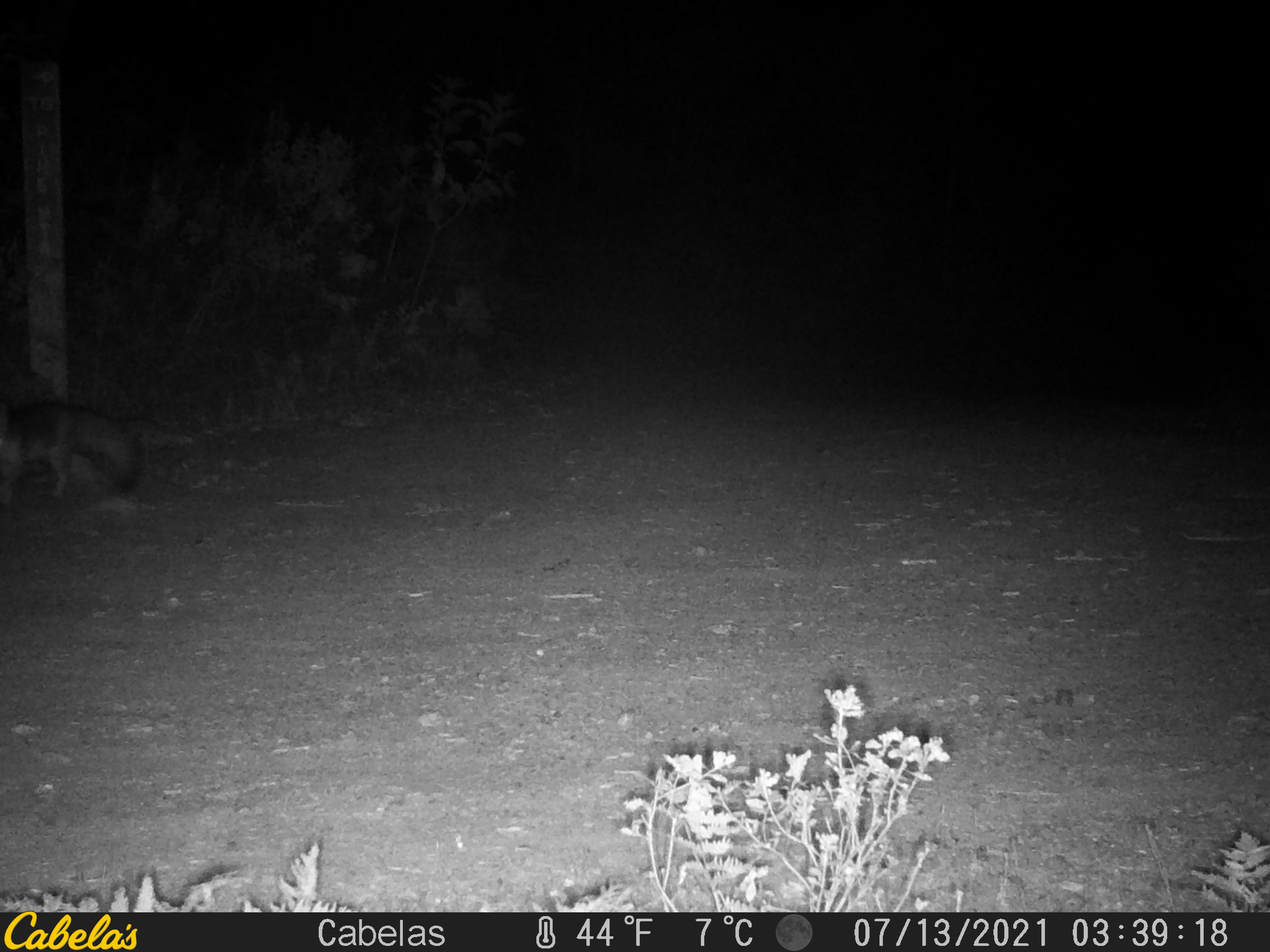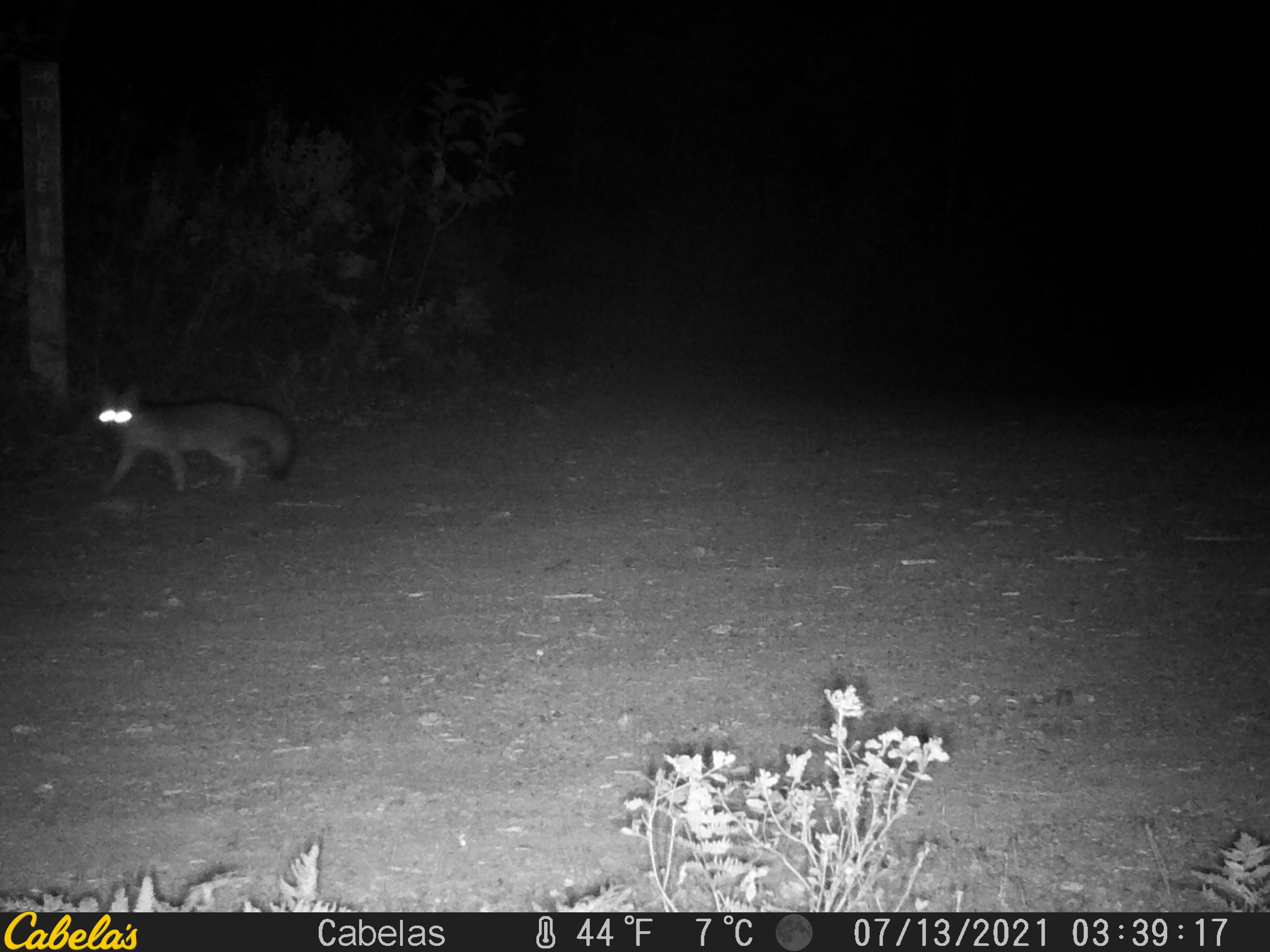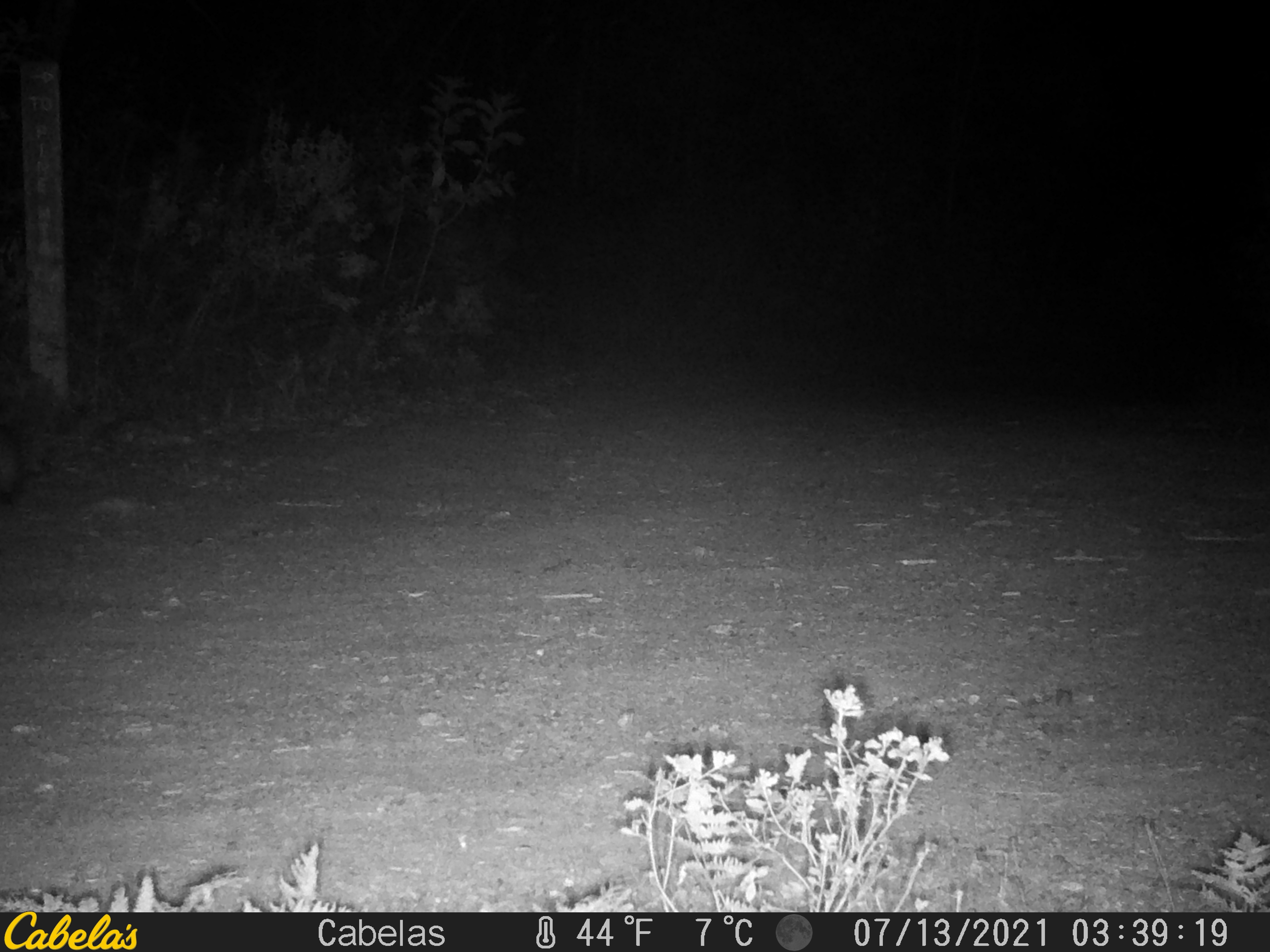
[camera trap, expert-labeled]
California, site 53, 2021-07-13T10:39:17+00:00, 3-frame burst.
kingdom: Animalia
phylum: Chordata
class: Mammalia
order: Carnivora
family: Canidae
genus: Urocyon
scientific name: Urocyon cinereoargenteus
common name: gray fox